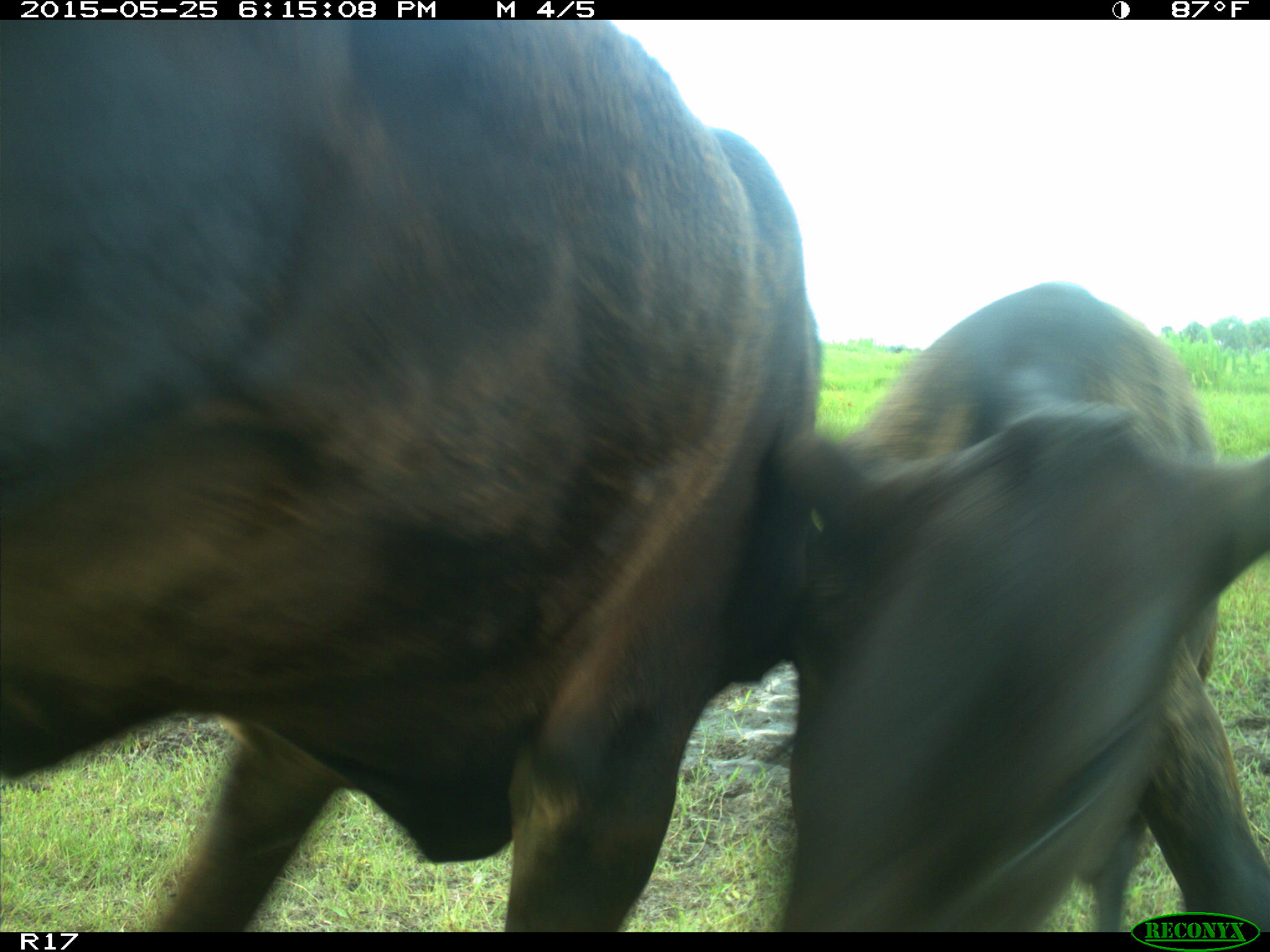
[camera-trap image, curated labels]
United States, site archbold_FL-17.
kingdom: Animalia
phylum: Chordata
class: Mammalia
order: Artiodactyla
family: Bovidae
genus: Bos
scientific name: Bos taurus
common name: domestic cow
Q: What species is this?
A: Bos taurus (domestic cow).